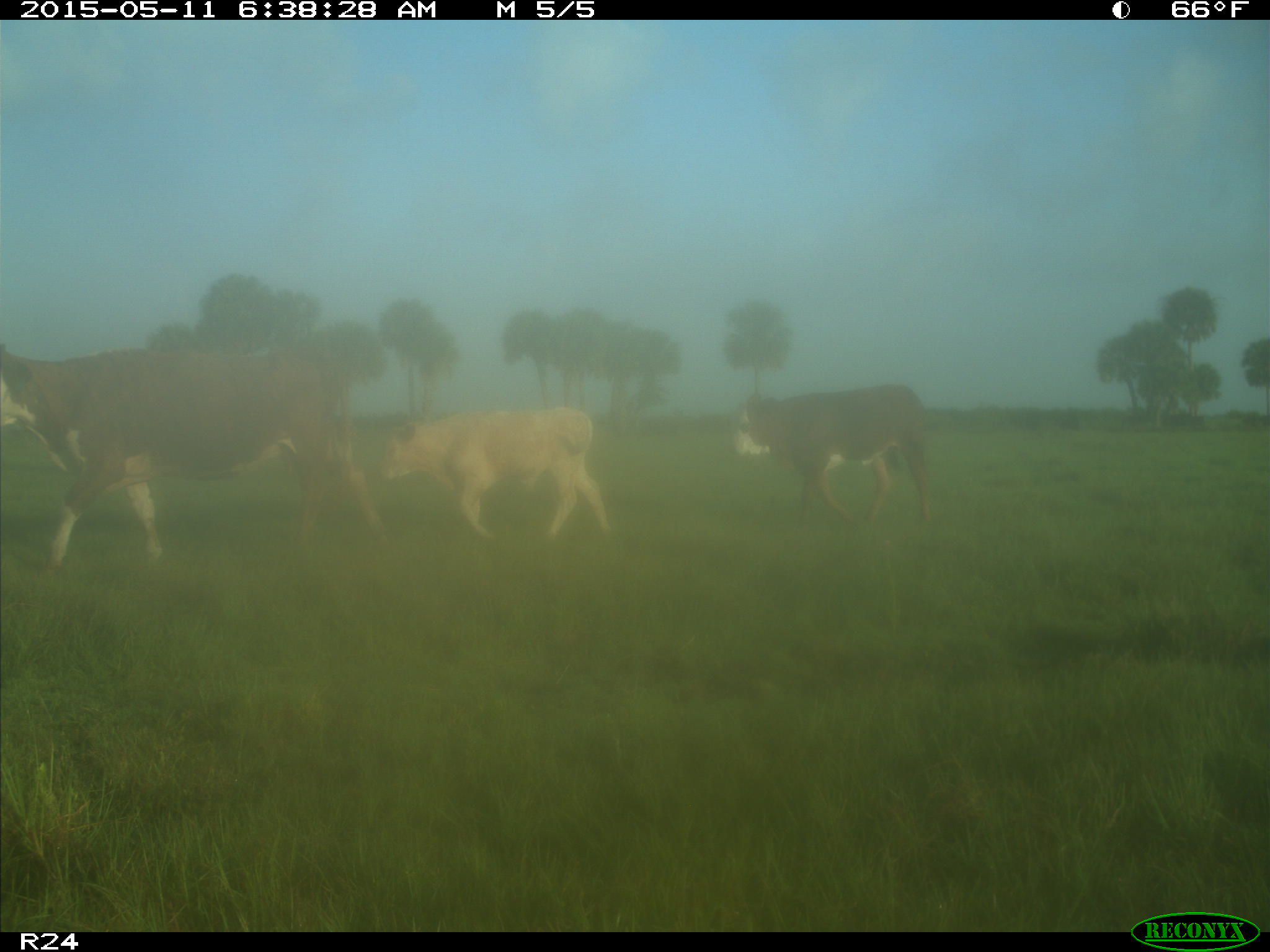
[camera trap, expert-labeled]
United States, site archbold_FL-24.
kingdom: Animalia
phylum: Chordata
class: Mammalia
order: Artiodactyla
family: Bovidae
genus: Bos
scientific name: Bos taurus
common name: domestic cow